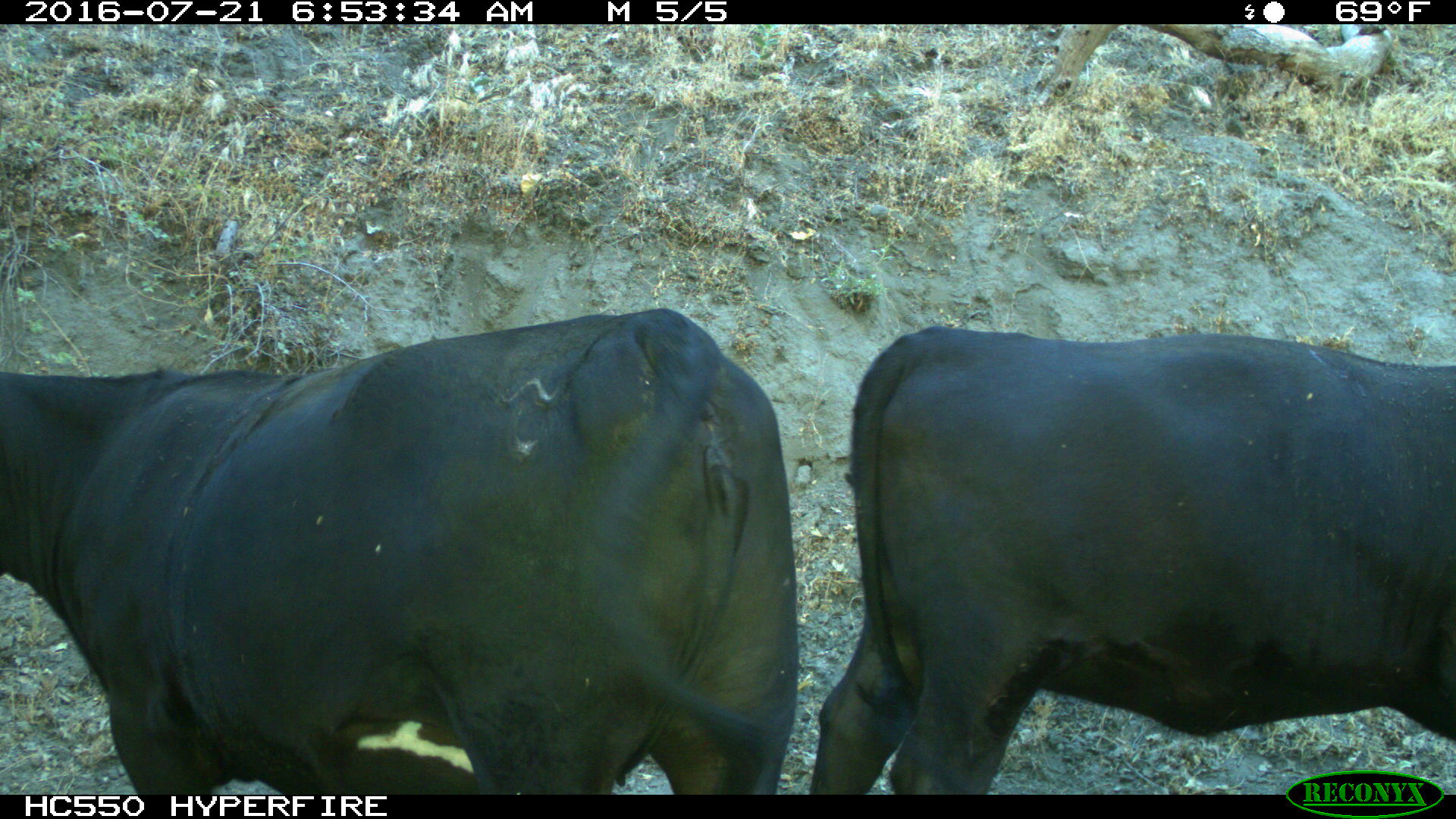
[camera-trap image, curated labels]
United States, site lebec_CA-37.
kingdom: Animalia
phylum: Chordata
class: Mammalia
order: Artiodactyla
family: Bovidae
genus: Bos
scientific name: Bos taurus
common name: domestic cow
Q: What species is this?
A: Bos taurus (domestic cow).